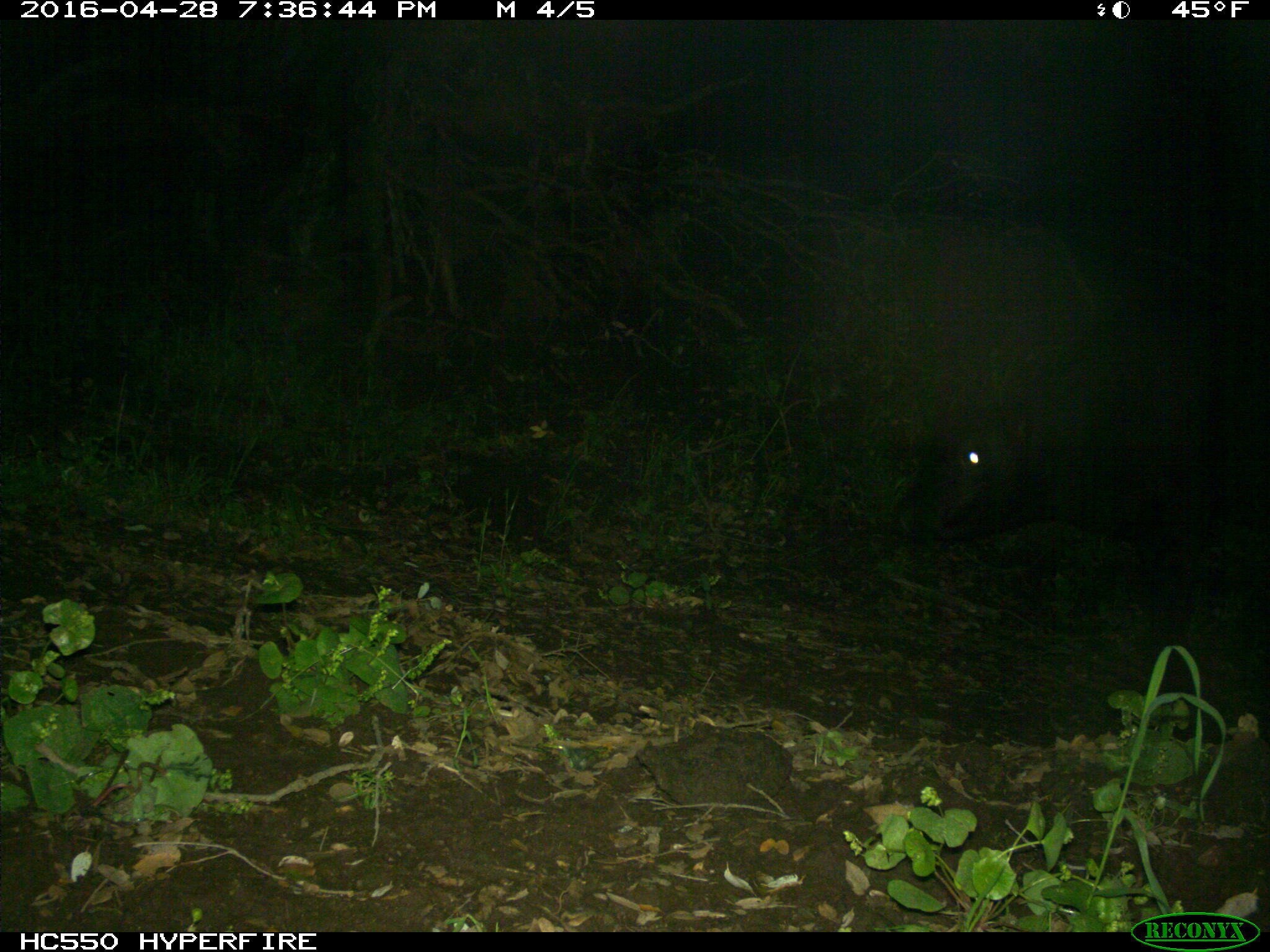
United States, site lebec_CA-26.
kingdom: Animalia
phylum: Chordata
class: Mammalia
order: Artiodactyla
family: Bovidae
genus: Bos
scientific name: Bos taurus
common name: domestic cow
Bos taurus (domestic cow).